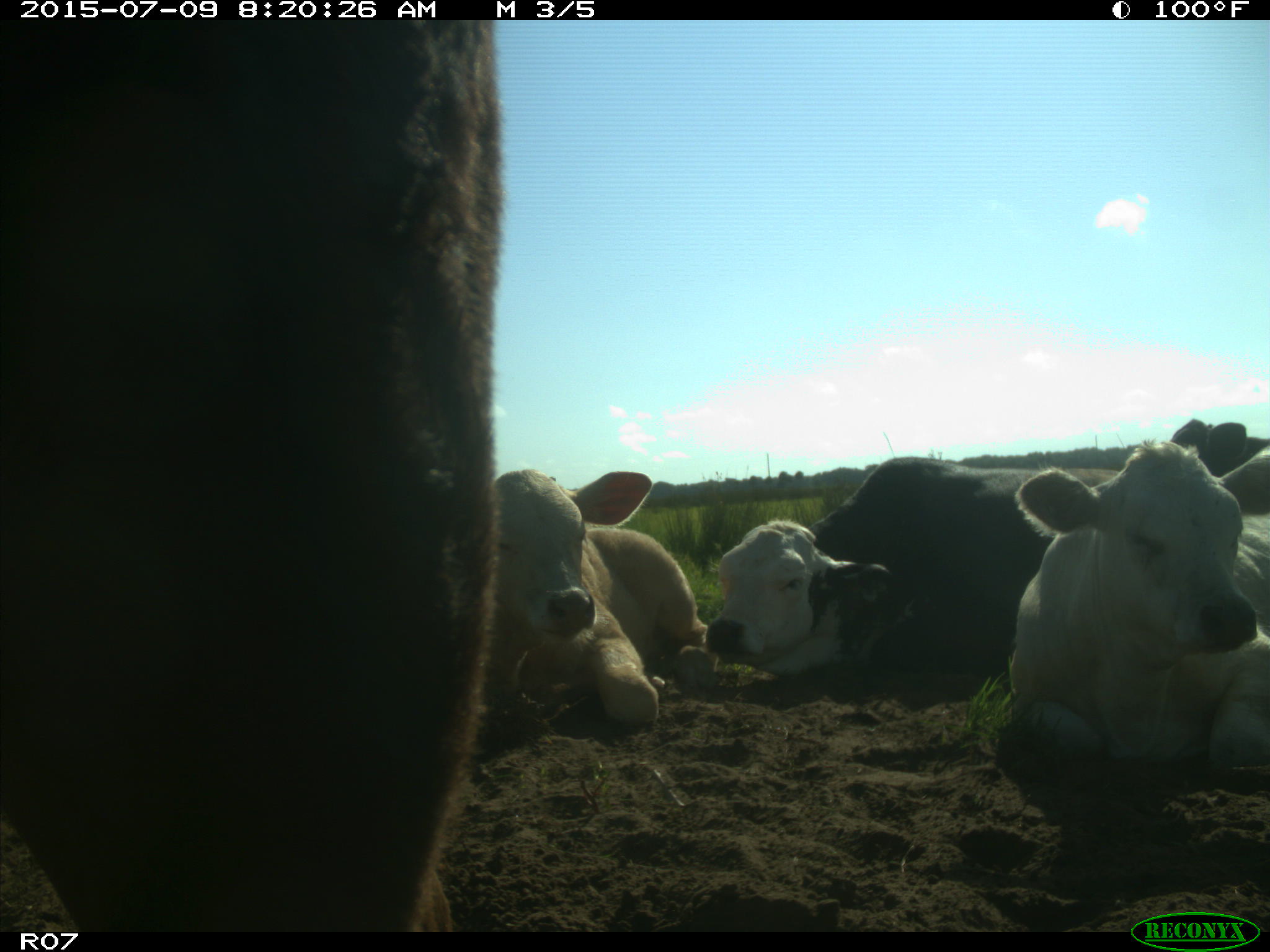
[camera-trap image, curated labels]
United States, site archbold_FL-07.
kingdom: Animalia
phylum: Chordata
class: Mammalia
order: Artiodactyla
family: Bovidae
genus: Bos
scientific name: Bos taurus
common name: domestic cow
Bos taurus (domestic cow).